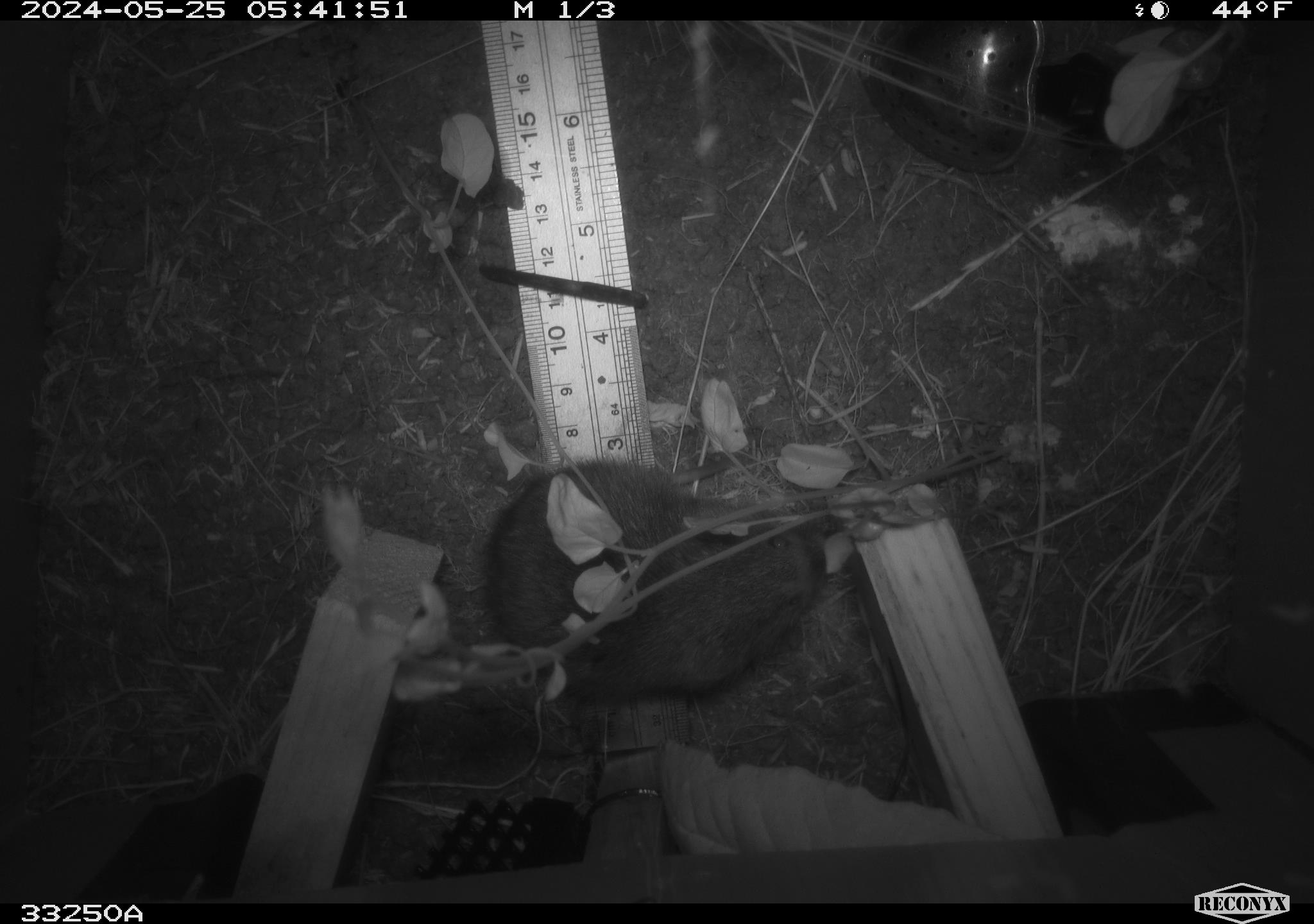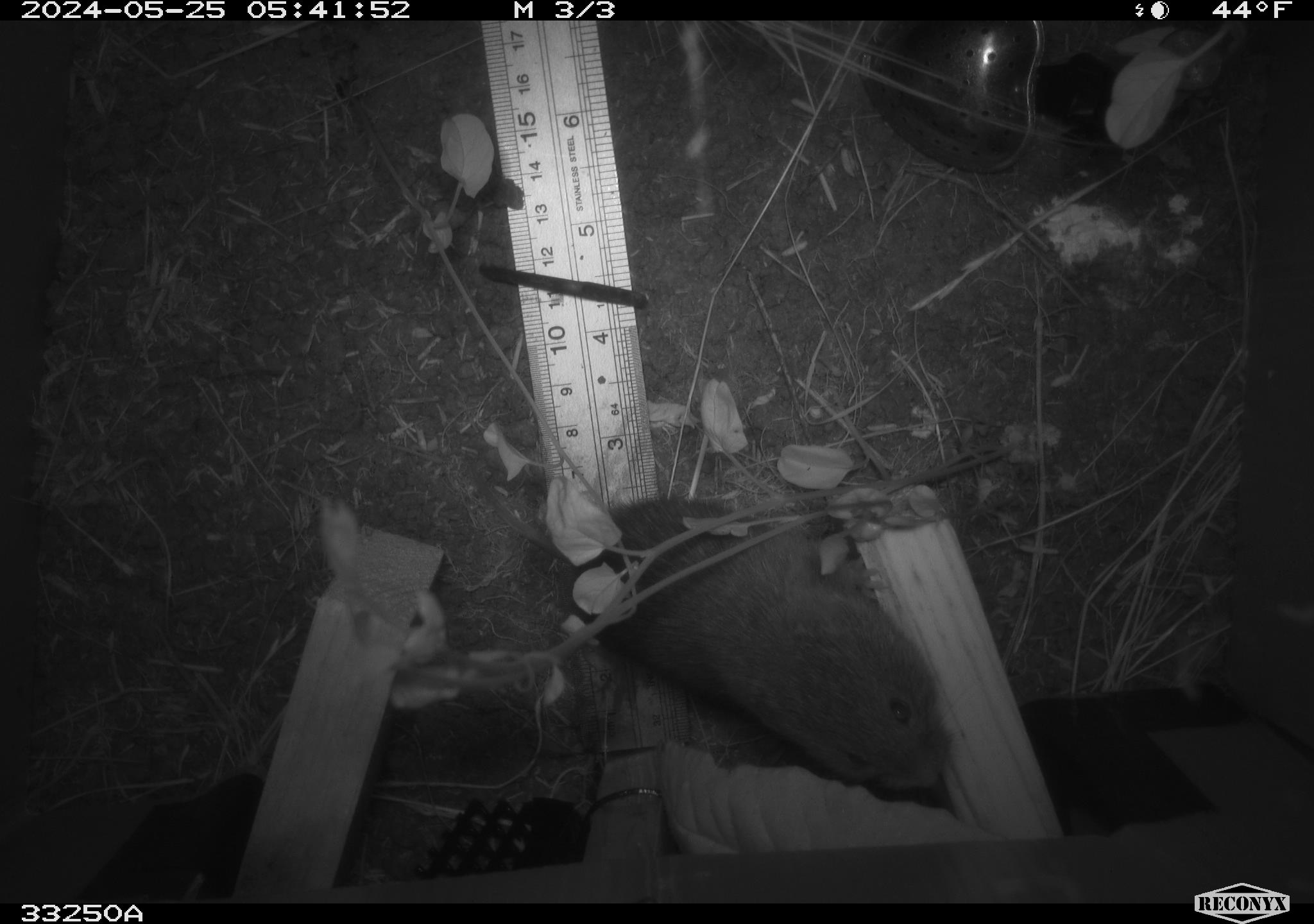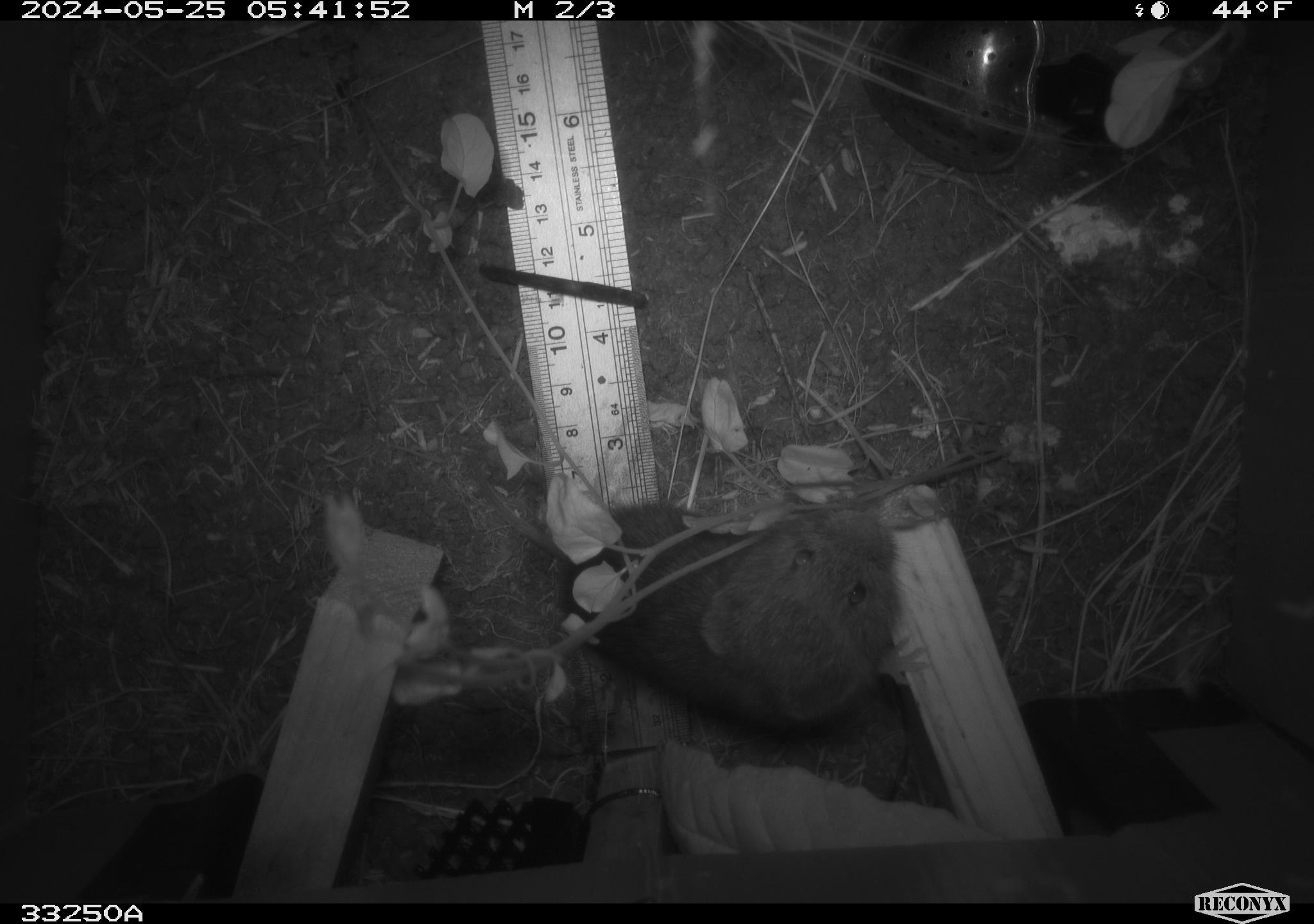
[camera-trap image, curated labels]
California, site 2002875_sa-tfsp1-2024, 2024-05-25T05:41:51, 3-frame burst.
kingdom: Animalia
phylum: Chordata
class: Mammalia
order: Rodentia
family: Cricetidae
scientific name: Arvicolinae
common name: voles, lemmings, and muskrats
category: arvicolinae subfamily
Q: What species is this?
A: Arvicolinae subfamily (voles, lemmings, and muskrats) (Arvicolinae).